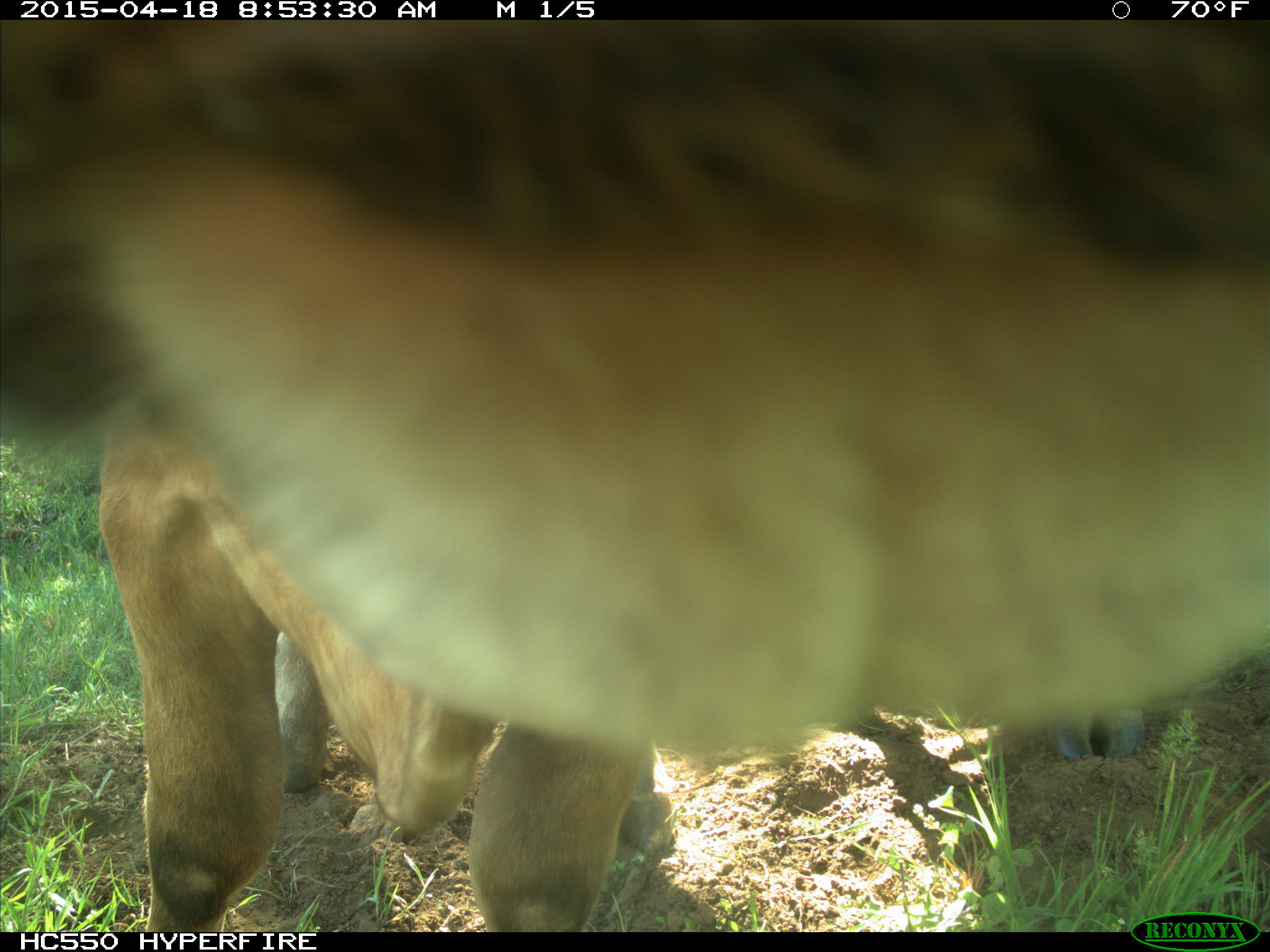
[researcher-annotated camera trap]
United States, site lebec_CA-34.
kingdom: Animalia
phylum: Chordata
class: Mammalia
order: Artiodactyla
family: Bovidae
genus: Bos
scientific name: Bos taurus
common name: domestic cow